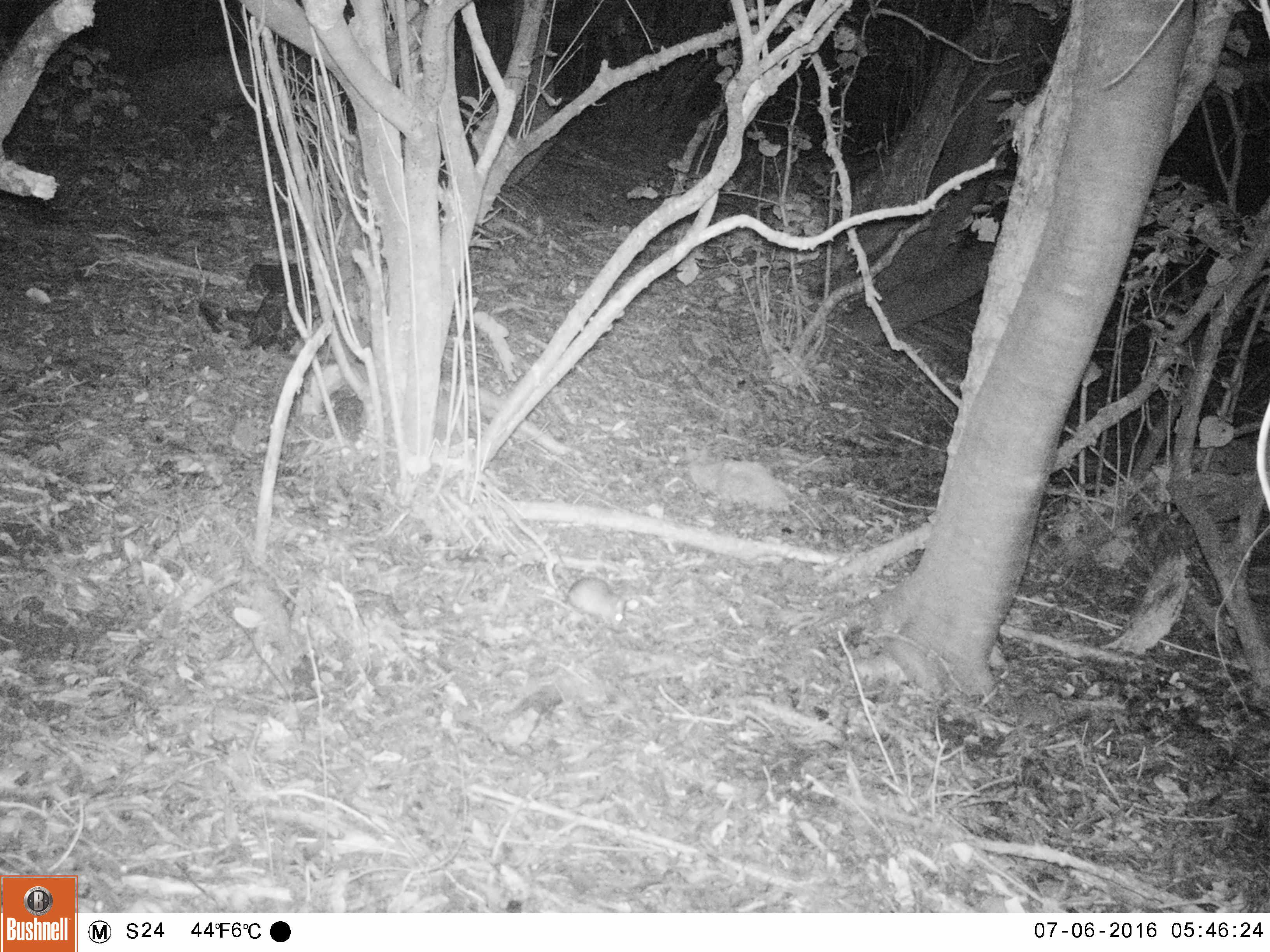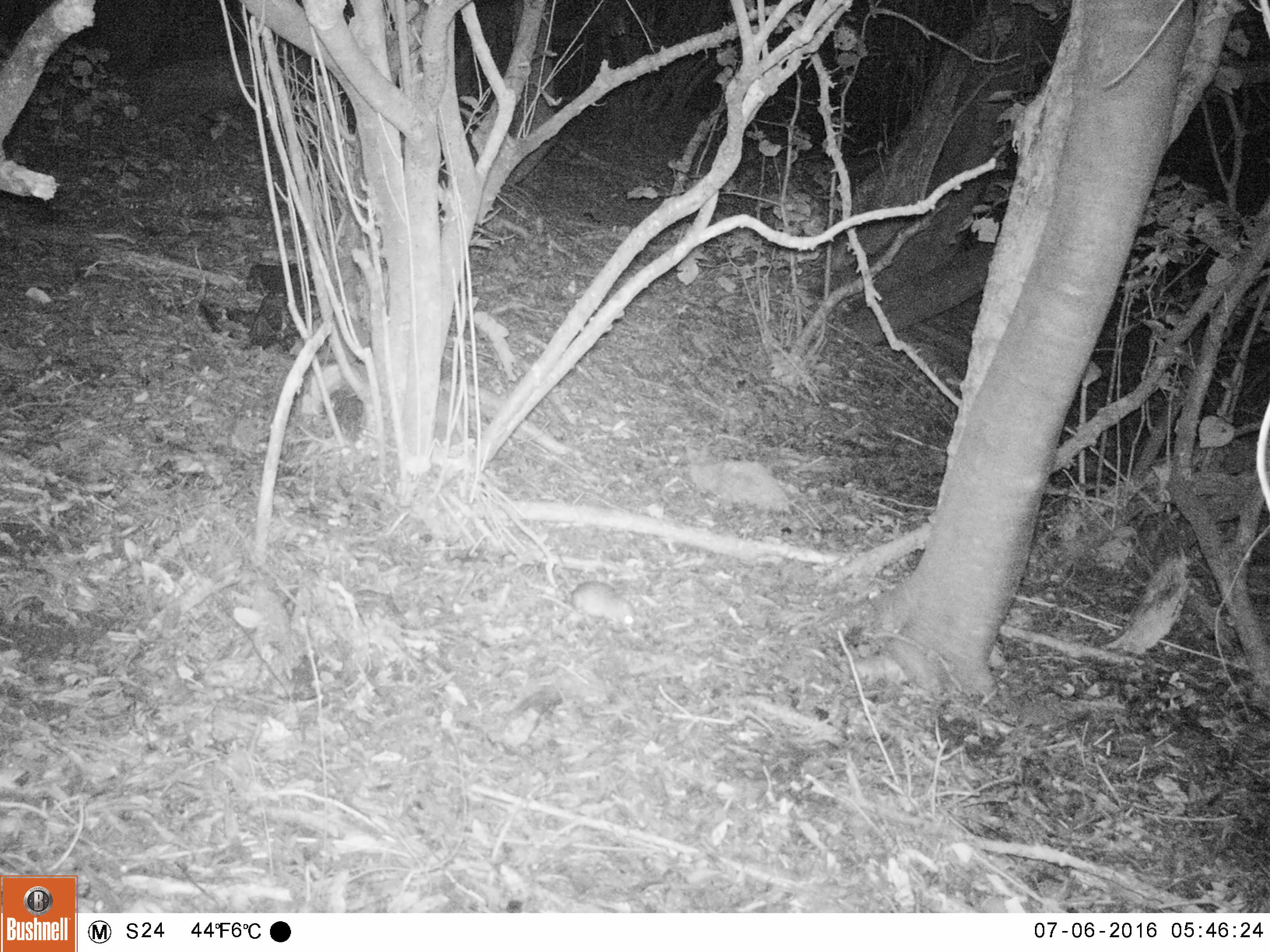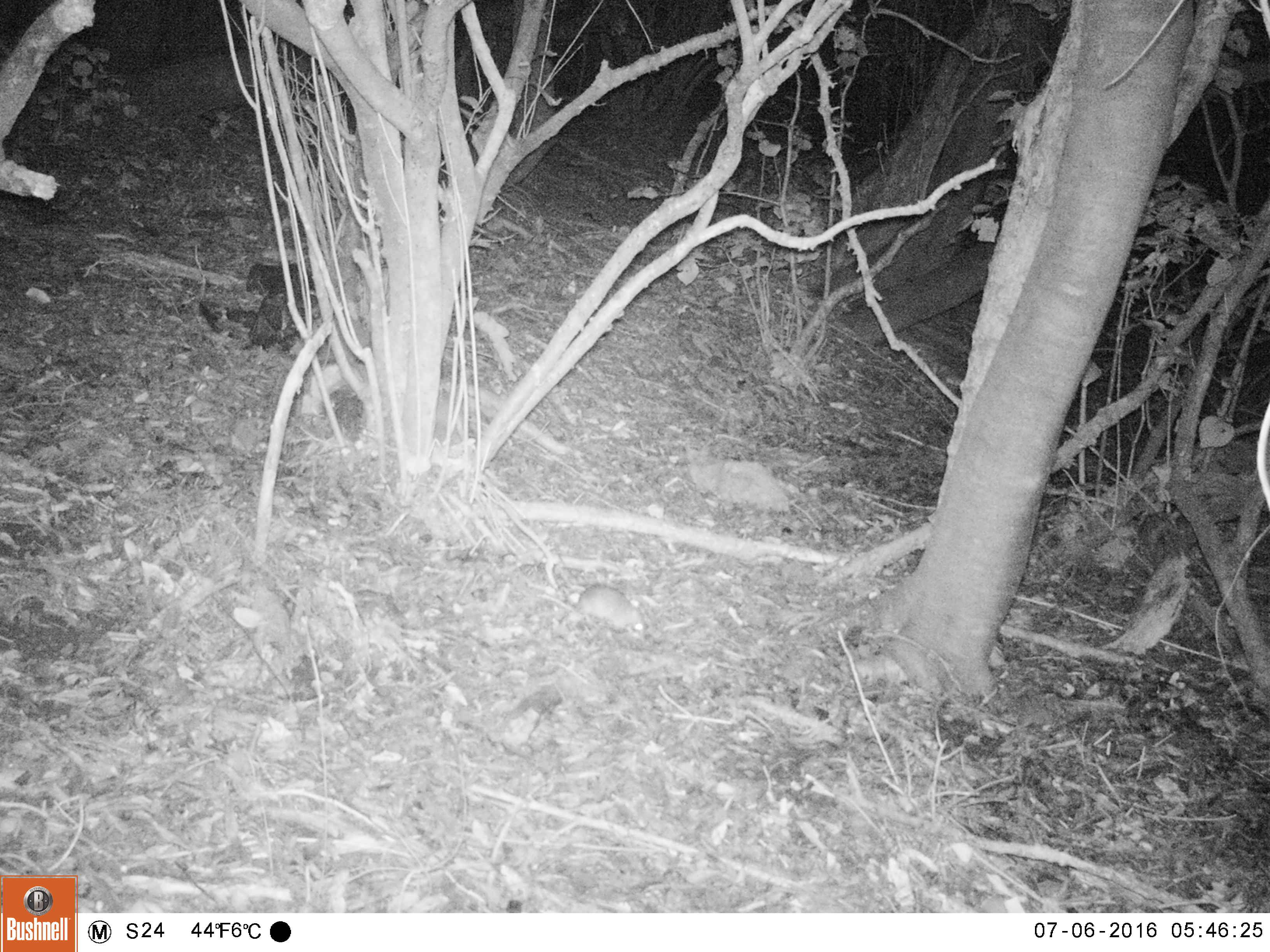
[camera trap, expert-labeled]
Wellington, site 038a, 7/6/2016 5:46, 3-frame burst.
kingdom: Animalia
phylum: Chordata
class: Mammalia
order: Rodentia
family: Muridae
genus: Rattus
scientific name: Rattus rattus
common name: ship rat